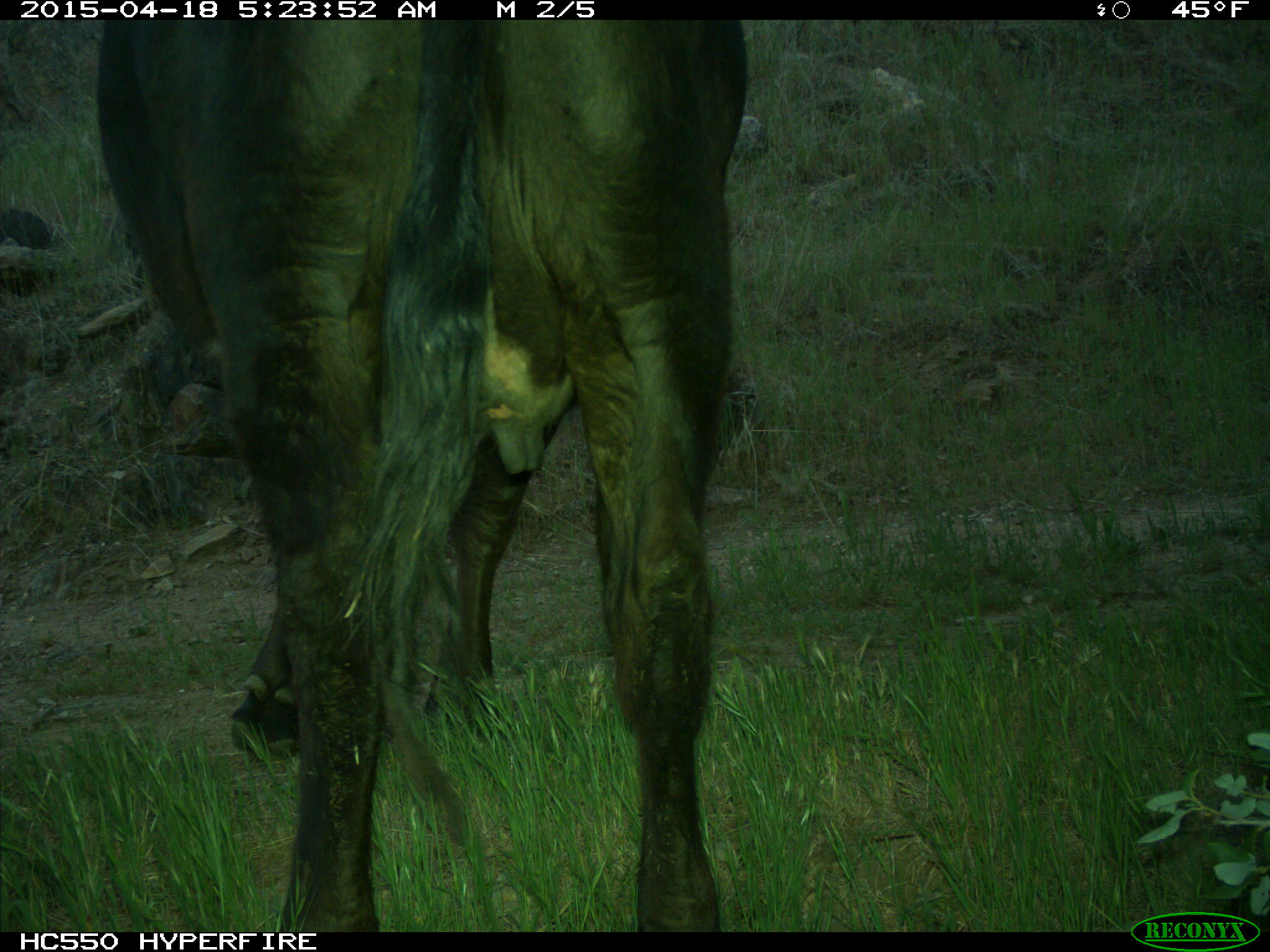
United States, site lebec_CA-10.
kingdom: Animalia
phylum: Chordata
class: Mammalia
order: Artiodactyla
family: Bovidae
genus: Bos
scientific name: Bos taurus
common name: domestic cow